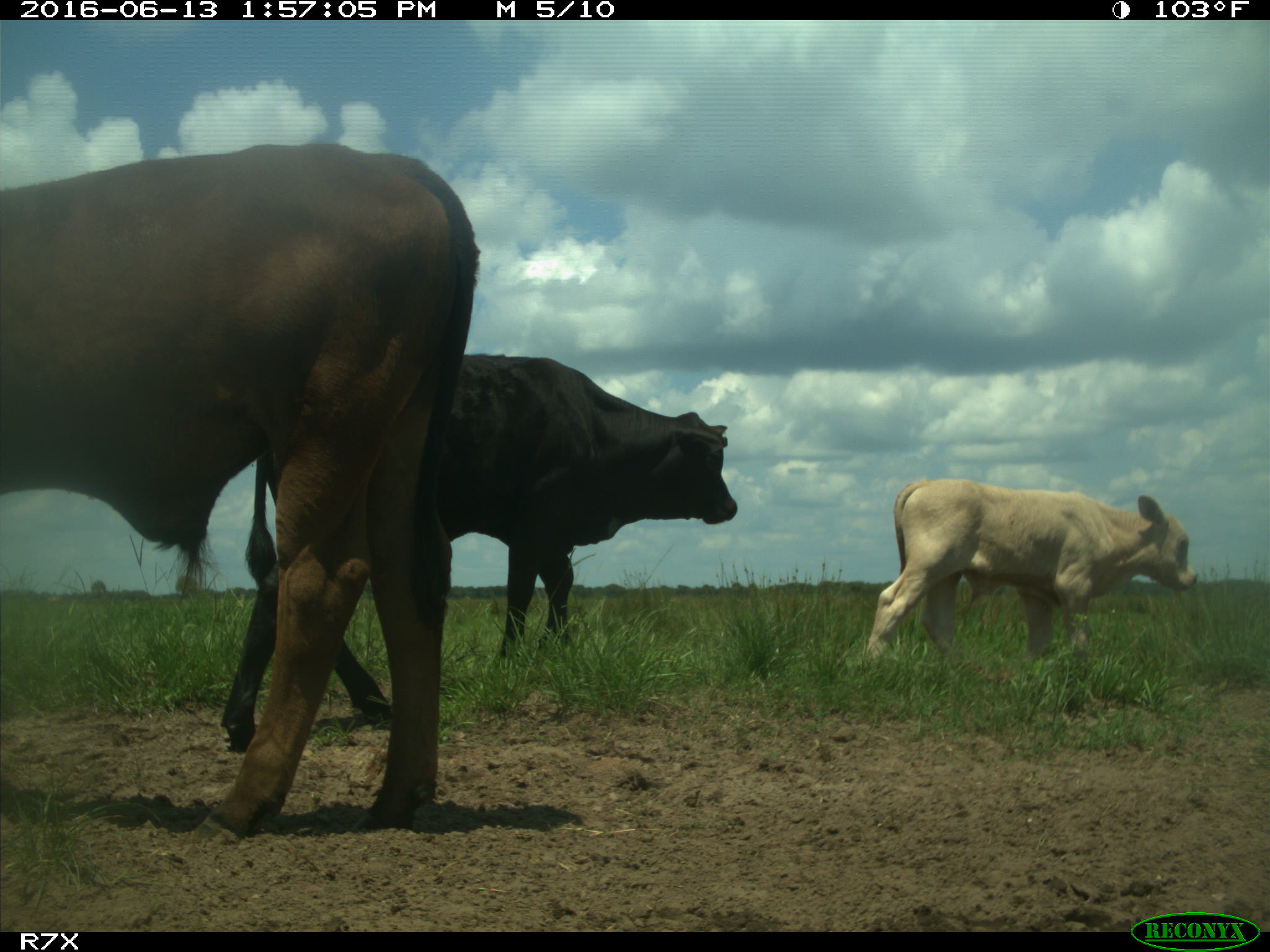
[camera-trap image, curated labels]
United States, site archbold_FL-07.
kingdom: Animalia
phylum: Chordata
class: Mammalia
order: Artiodactyla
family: Bovidae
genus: Bos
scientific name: Bos taurus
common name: domestic cow